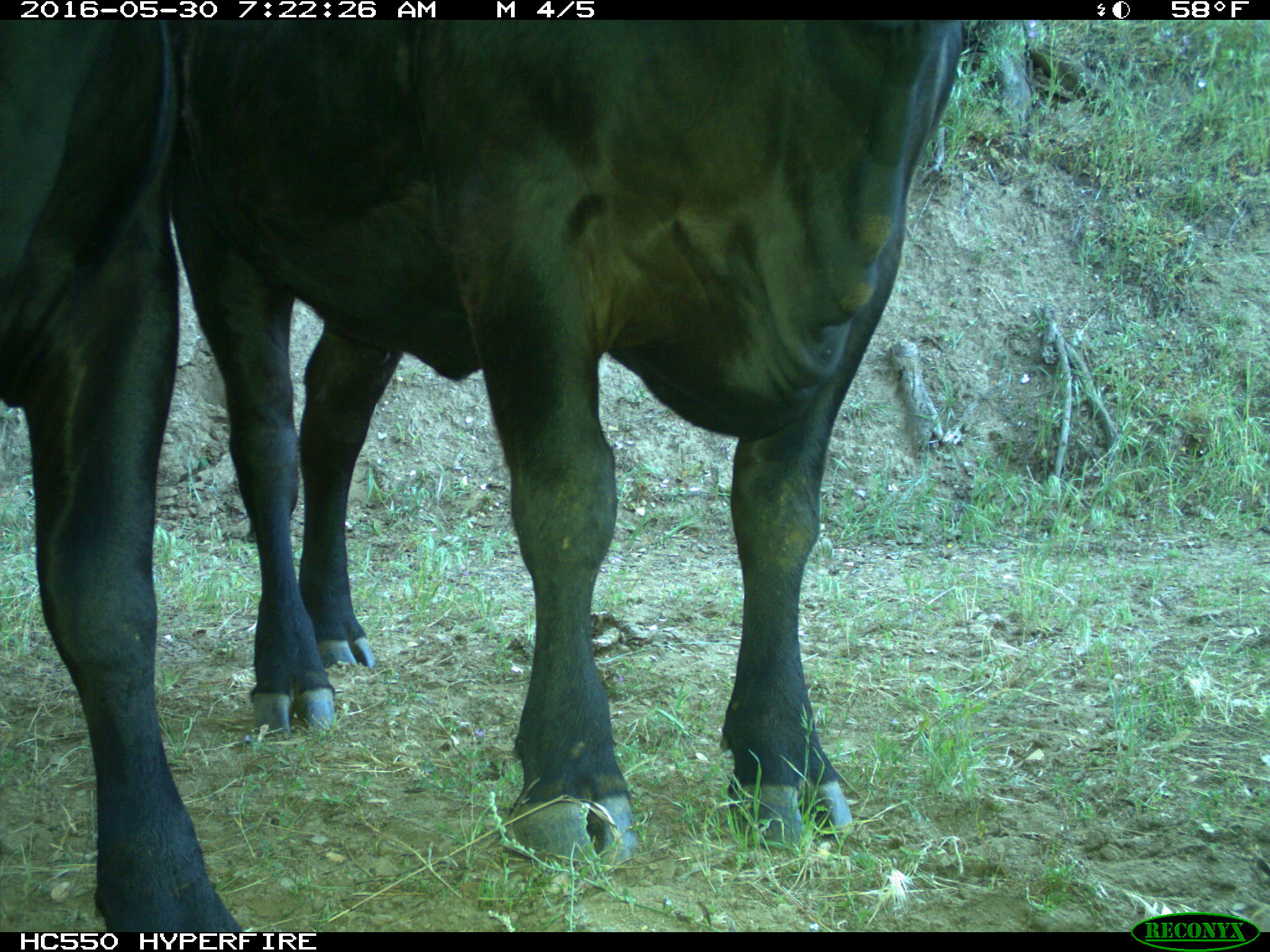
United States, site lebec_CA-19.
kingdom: Animalia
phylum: Chordata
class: Mammalia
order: Artiodactyla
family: Bovidae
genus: Bos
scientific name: Bos taurus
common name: domestic cow